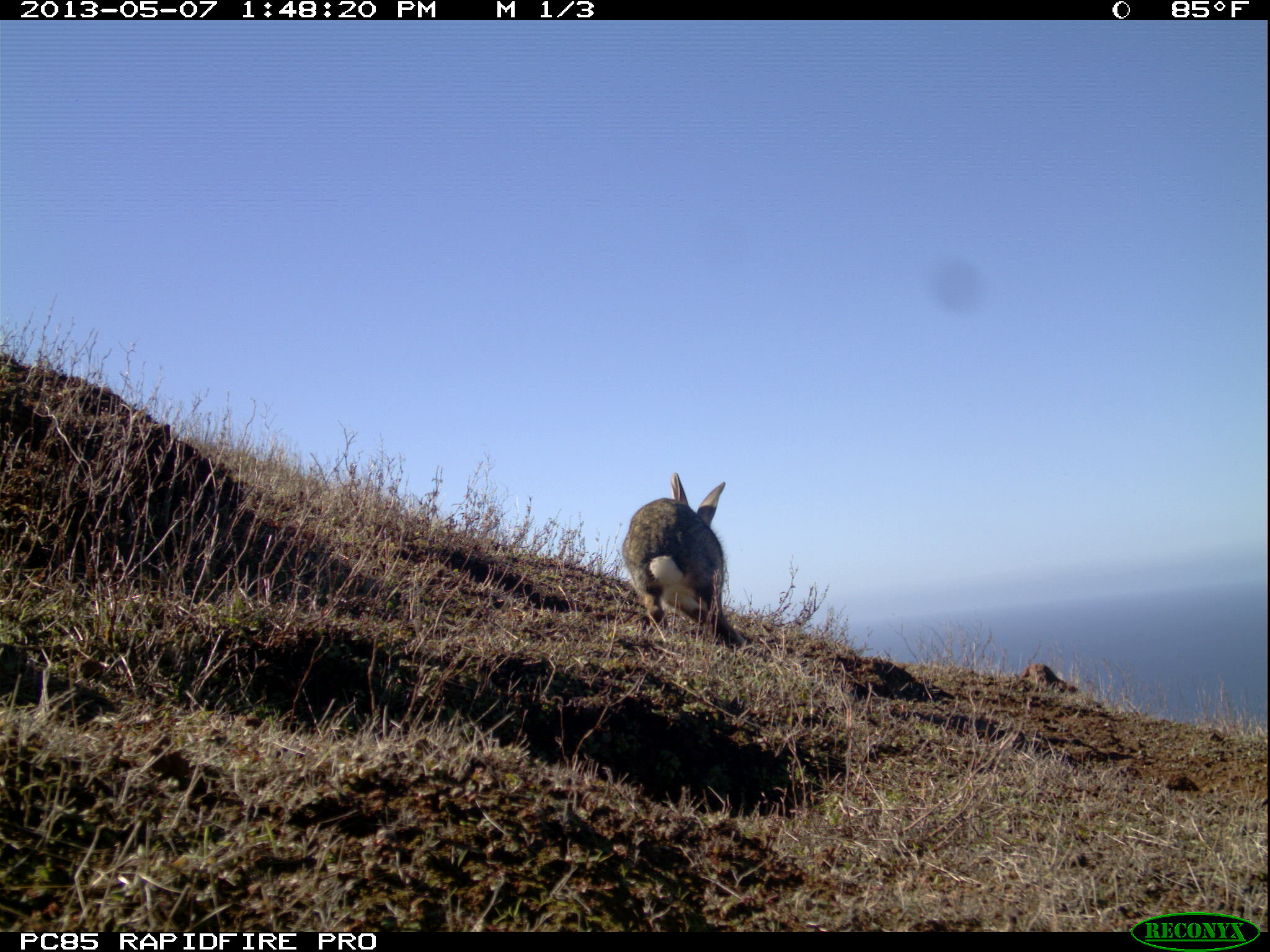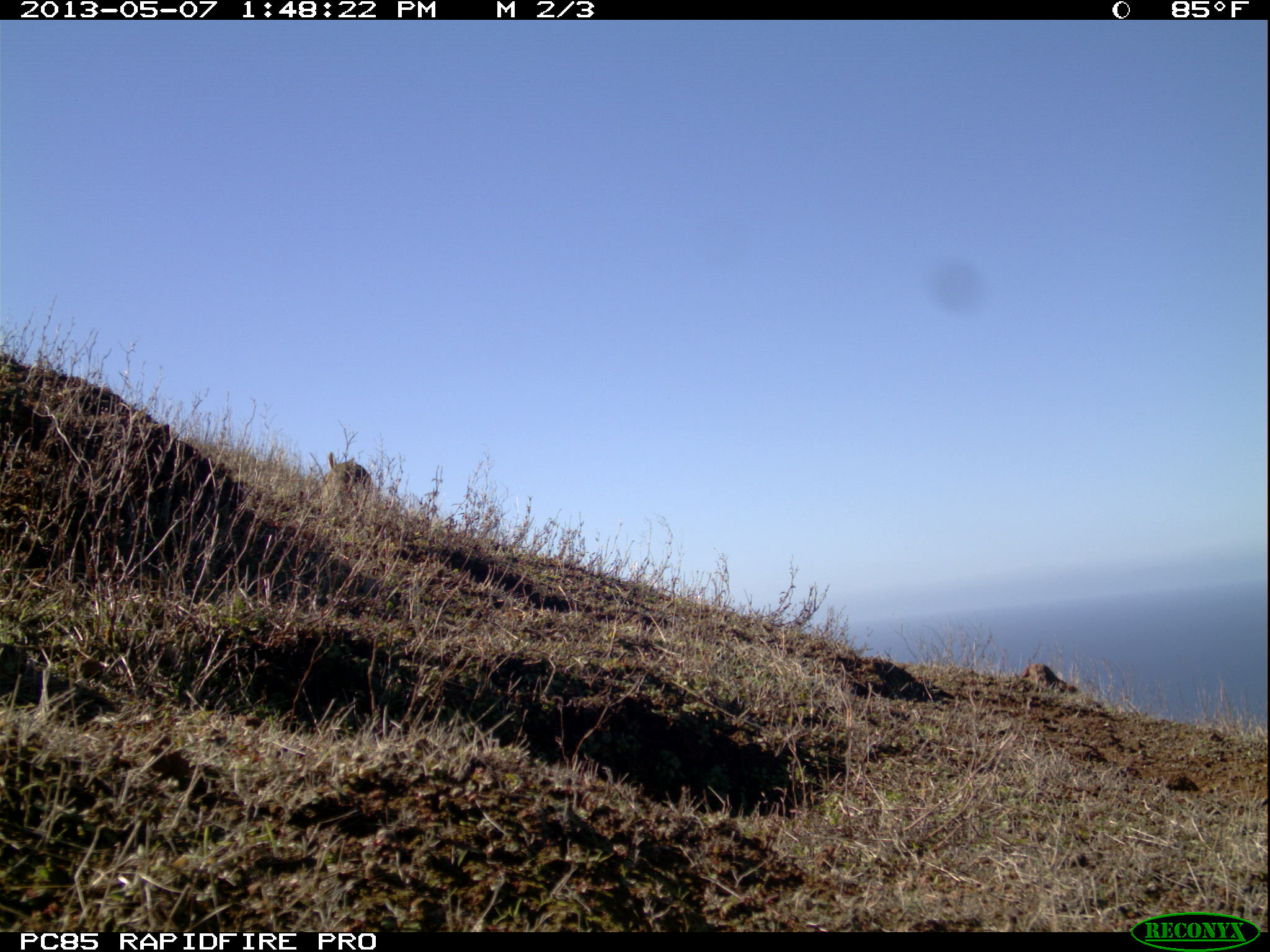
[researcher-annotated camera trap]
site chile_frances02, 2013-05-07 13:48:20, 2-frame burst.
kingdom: Animalia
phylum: Chordata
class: Mammalia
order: Lagomorpha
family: Leporidae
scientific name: Leporidae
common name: rabbits and hares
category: rabbit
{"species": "rabbit (rabbits and hares) (Leporidae)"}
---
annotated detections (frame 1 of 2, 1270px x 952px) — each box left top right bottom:
rabbit: 615 474 740 649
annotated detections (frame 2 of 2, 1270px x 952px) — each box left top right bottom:
rabbit: 321 447 379 506